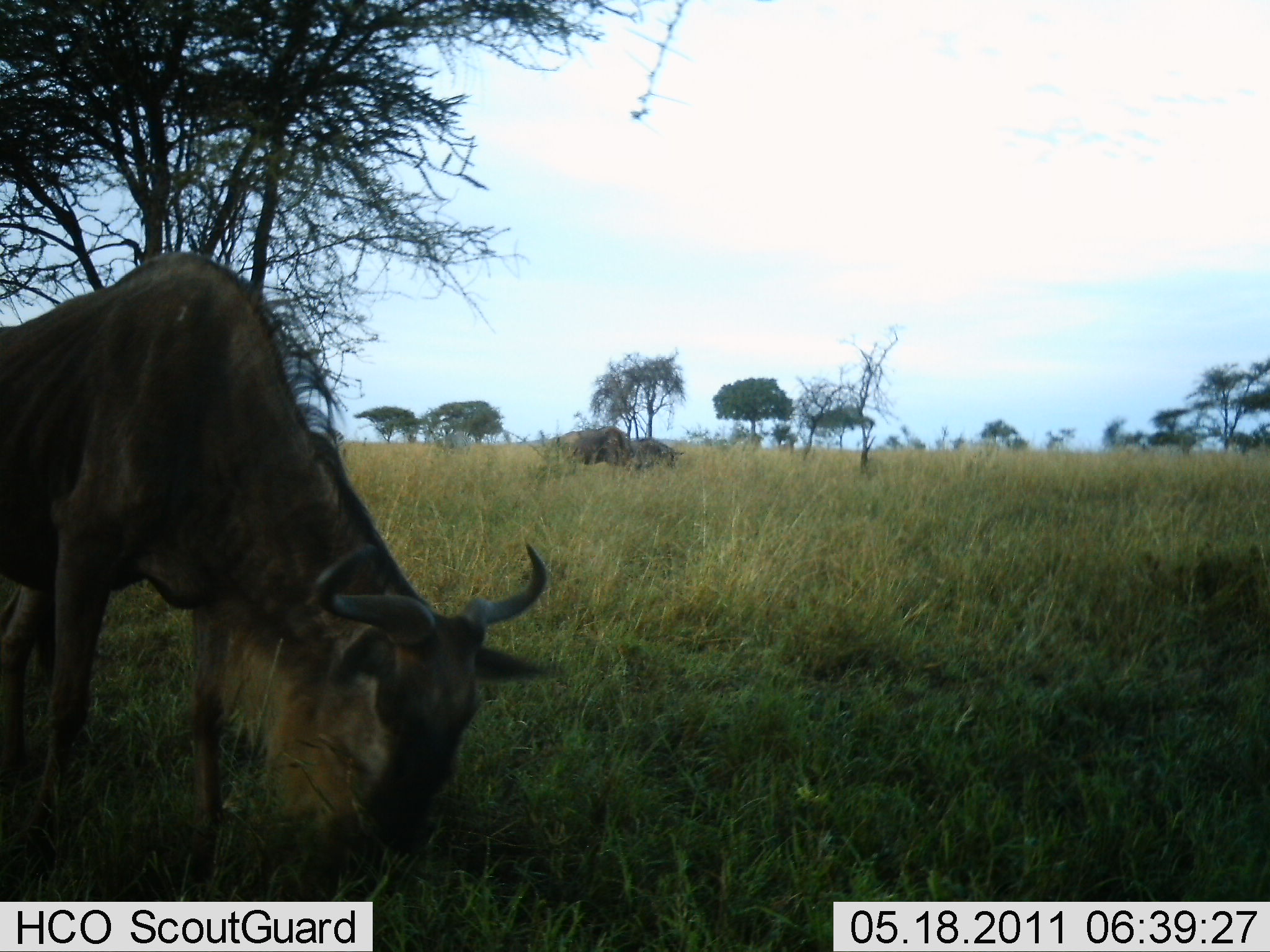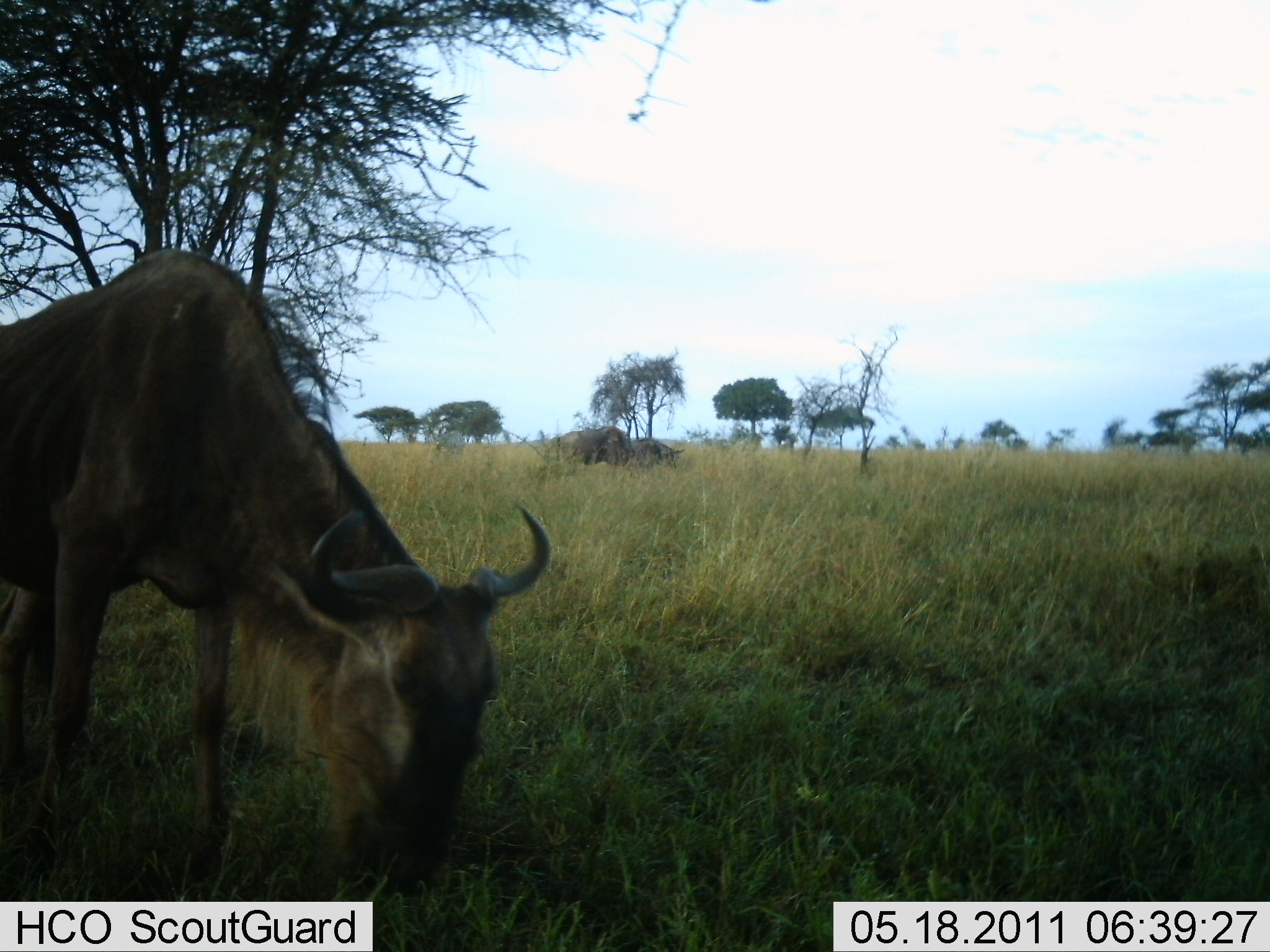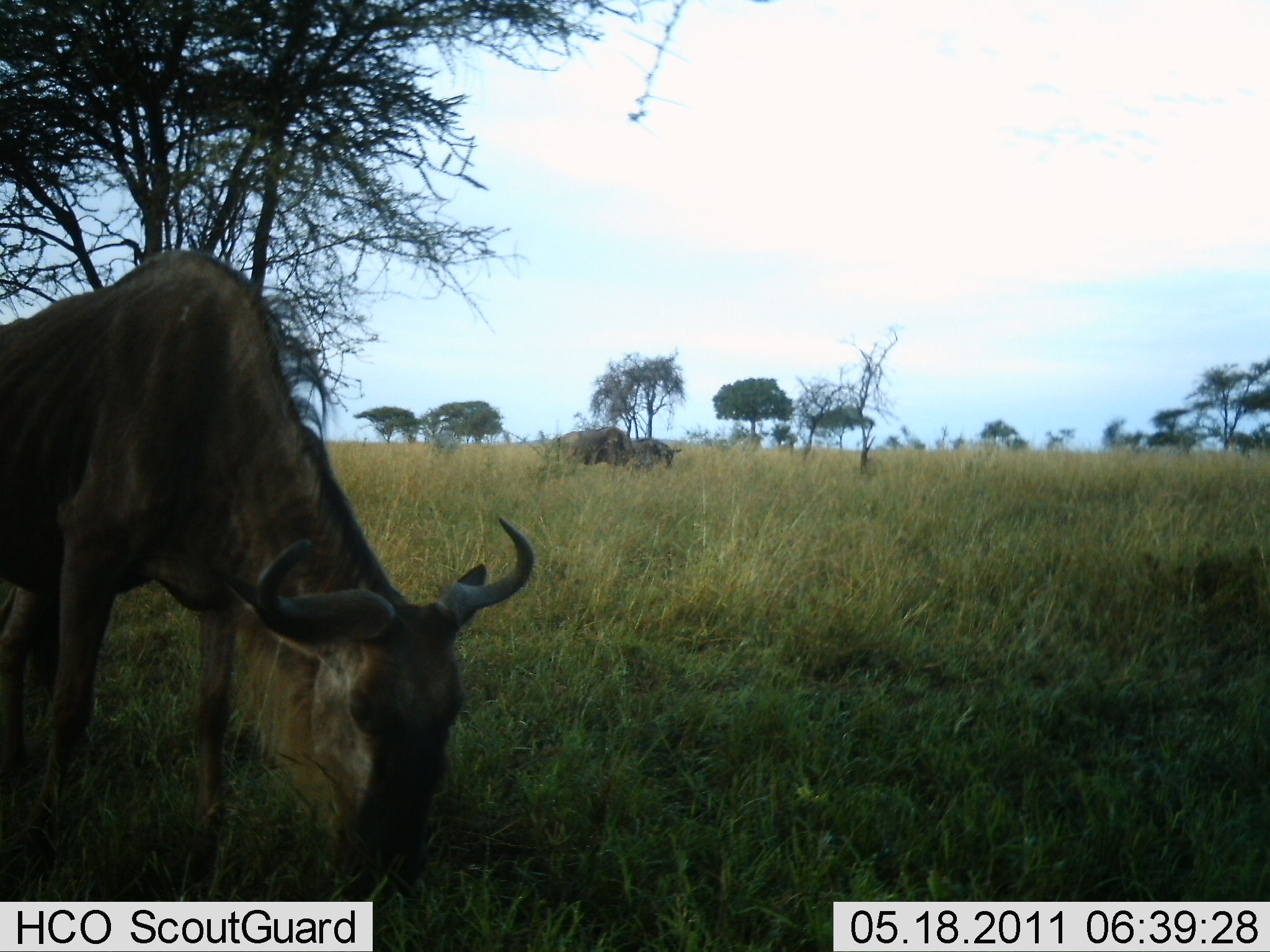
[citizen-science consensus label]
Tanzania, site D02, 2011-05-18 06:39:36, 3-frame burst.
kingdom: Animalia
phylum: Chordata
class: Mammalia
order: Artiodactyla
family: Bovidae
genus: Connochaetes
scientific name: Connochaetes taurinus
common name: blue wildebeest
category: wildebeest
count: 3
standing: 40%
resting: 0%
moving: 0%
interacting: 20%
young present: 0%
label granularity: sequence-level